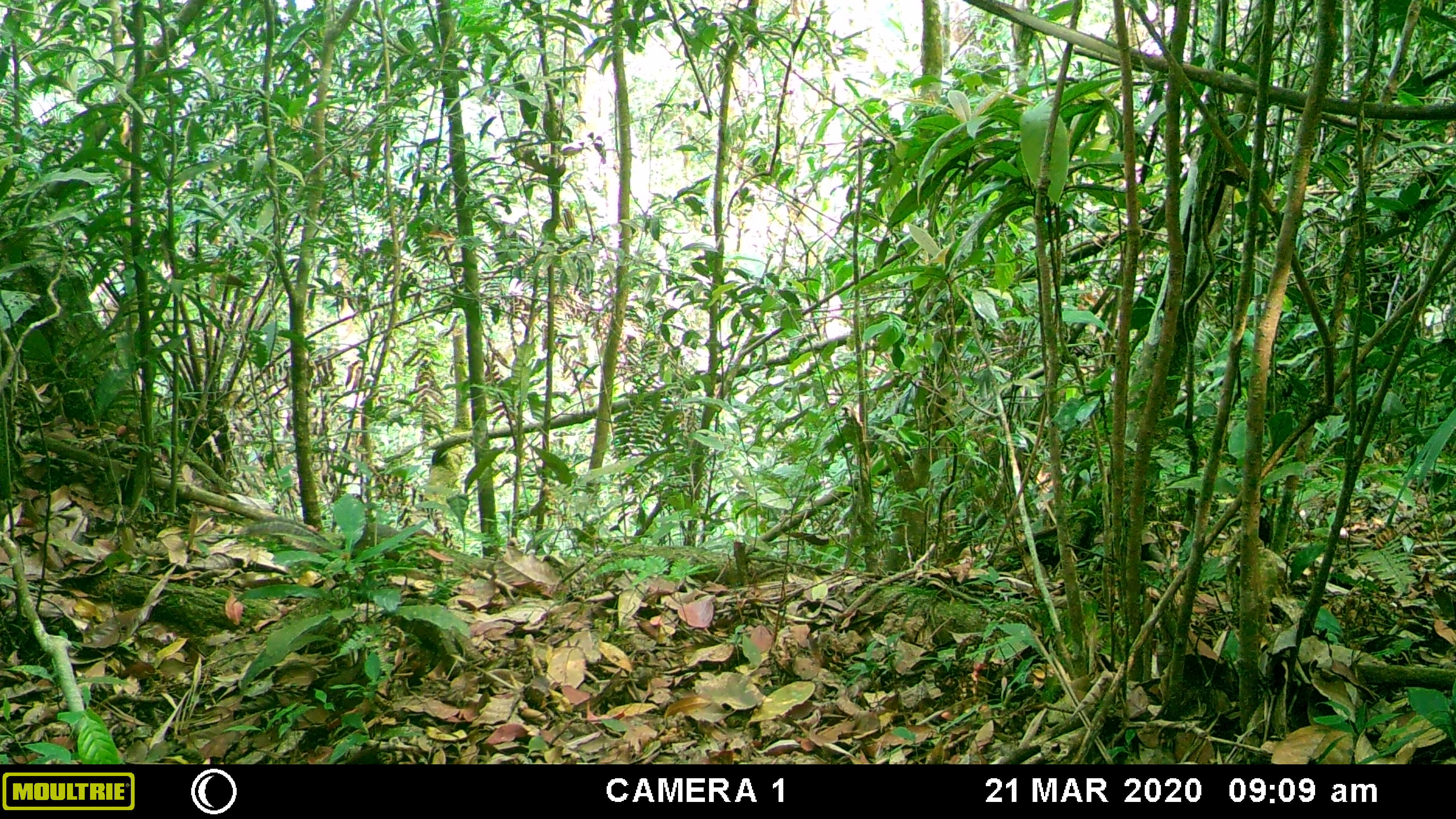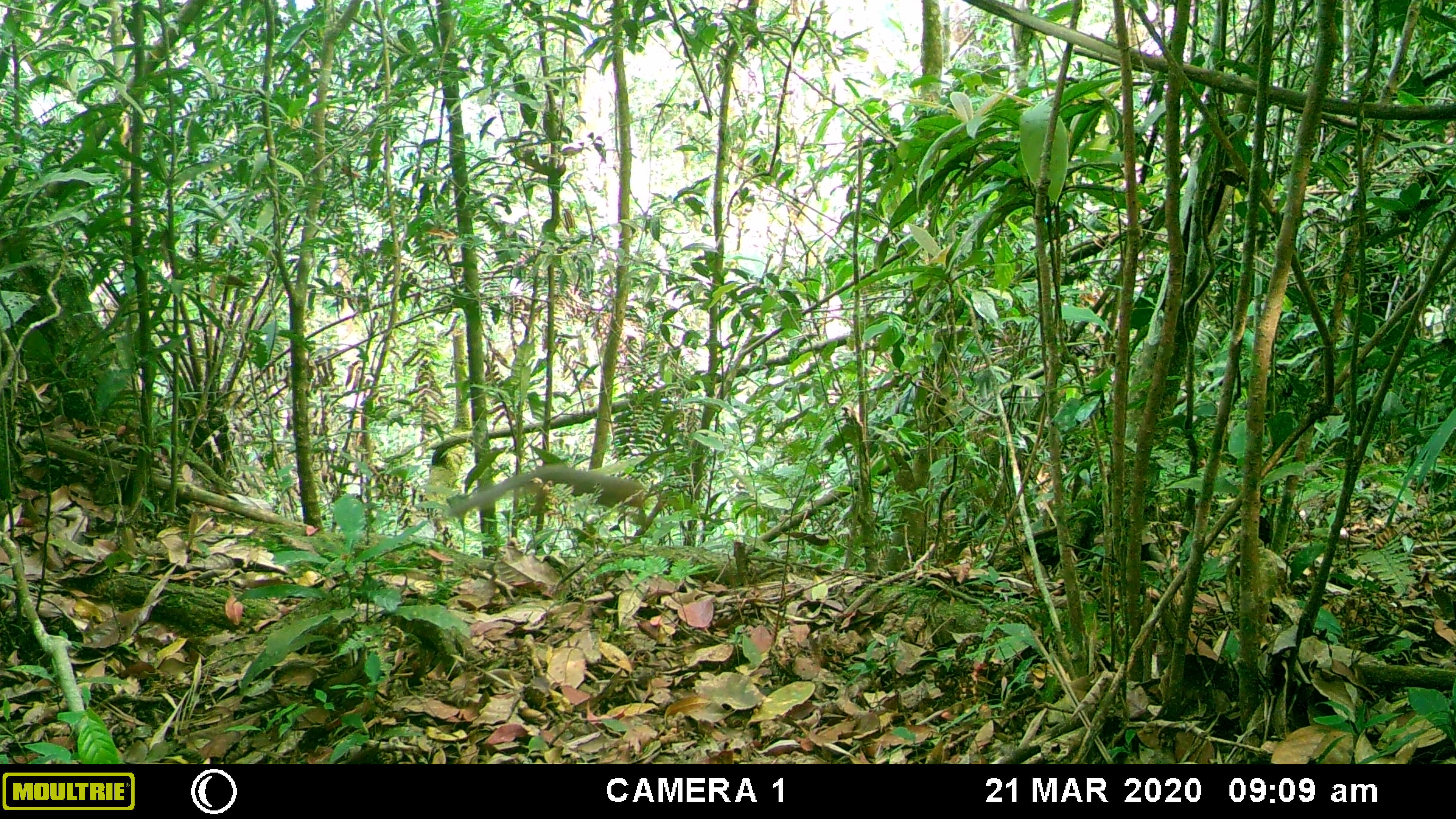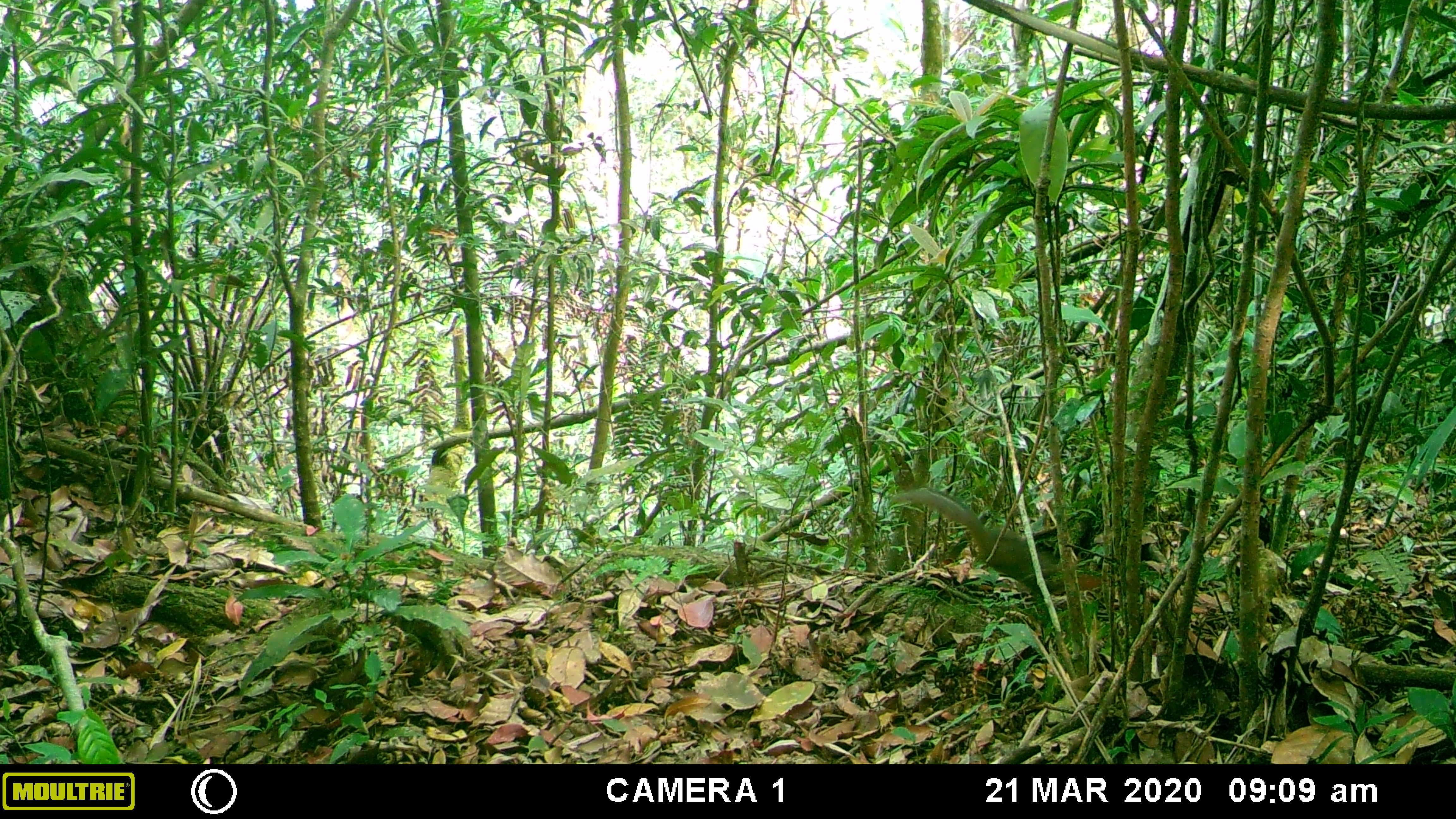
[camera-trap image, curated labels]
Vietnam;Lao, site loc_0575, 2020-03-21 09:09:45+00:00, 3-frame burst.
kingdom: Animalia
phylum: Chordata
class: Mammalia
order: Rodentia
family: Sciuridae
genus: Dremomys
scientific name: Dremomys rufigenis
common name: red-cheeked squirrel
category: red cheeked squirrel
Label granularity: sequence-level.